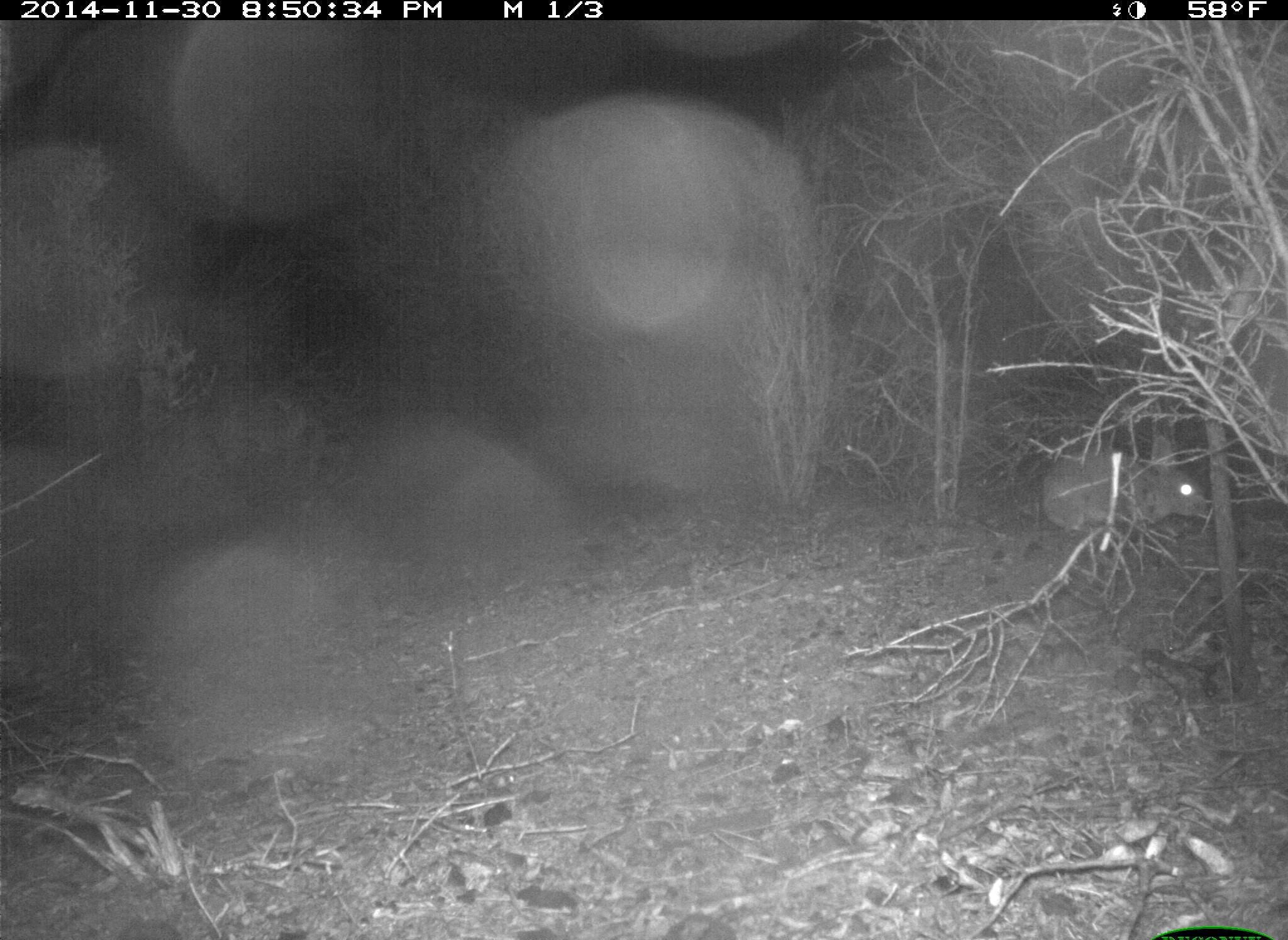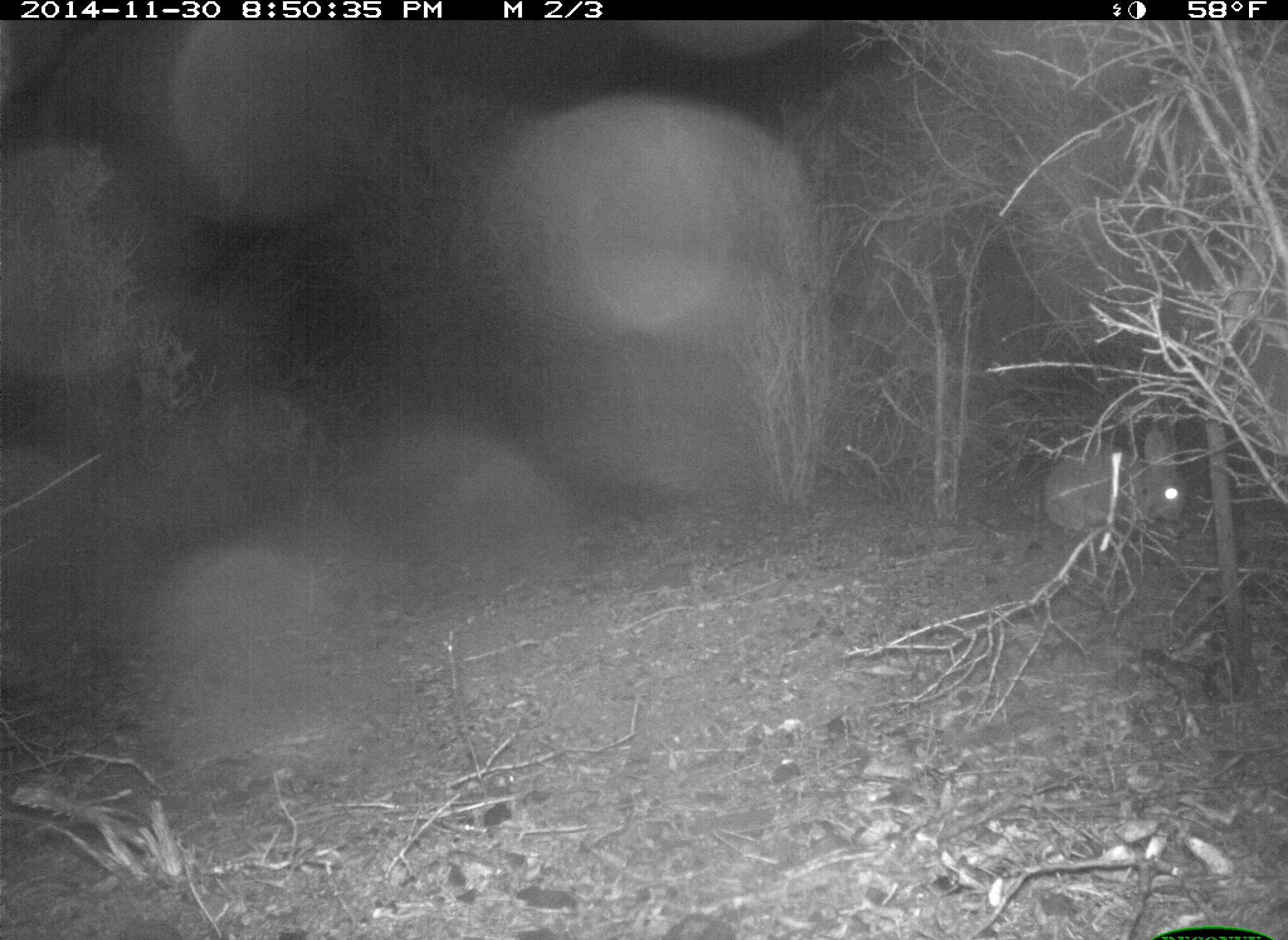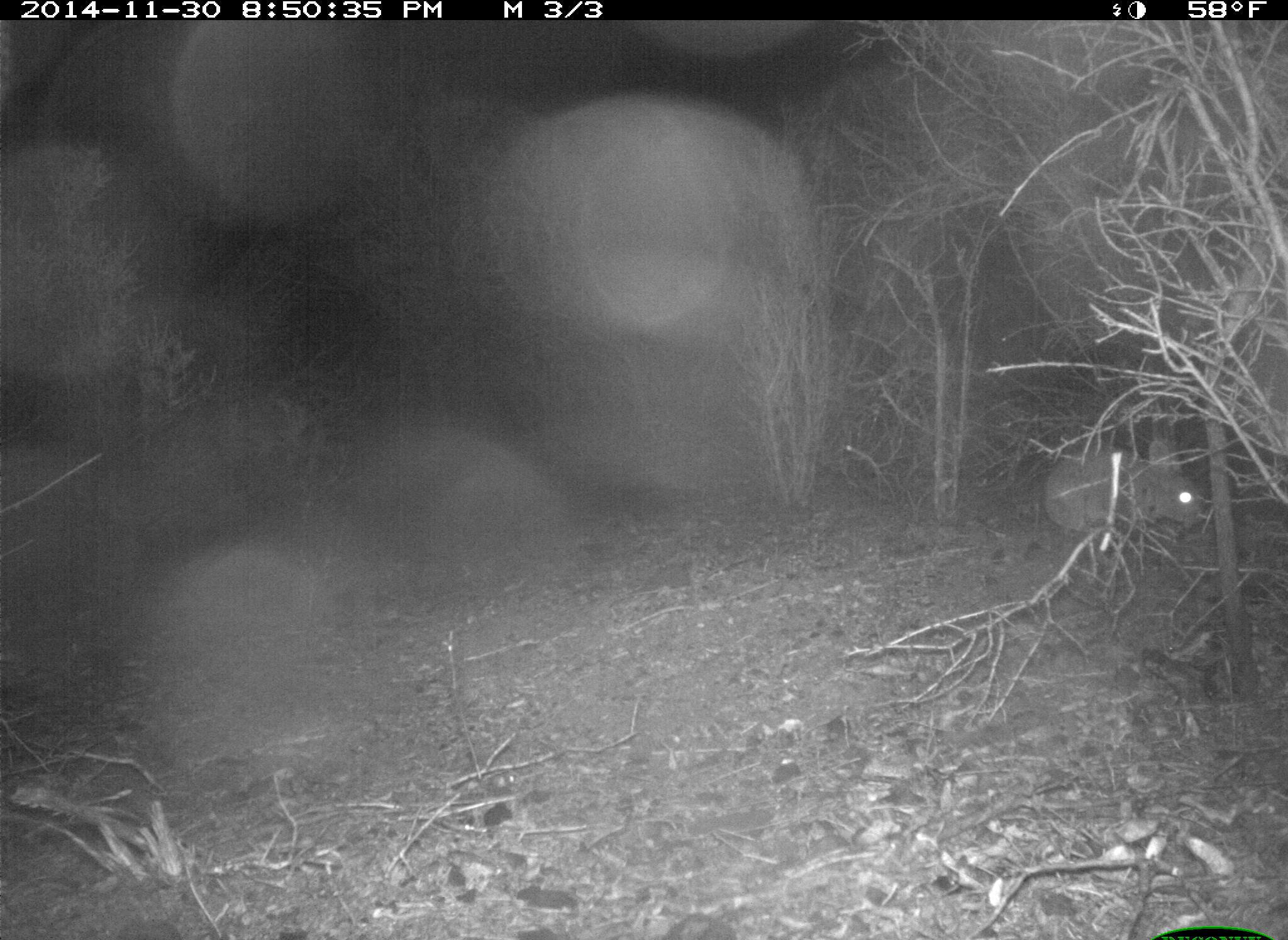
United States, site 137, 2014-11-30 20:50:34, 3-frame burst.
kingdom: Animalia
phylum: Chordata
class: Mammalia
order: Lagomorpha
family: Leporidae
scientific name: Leporidae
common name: rabbits and hares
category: rabbit